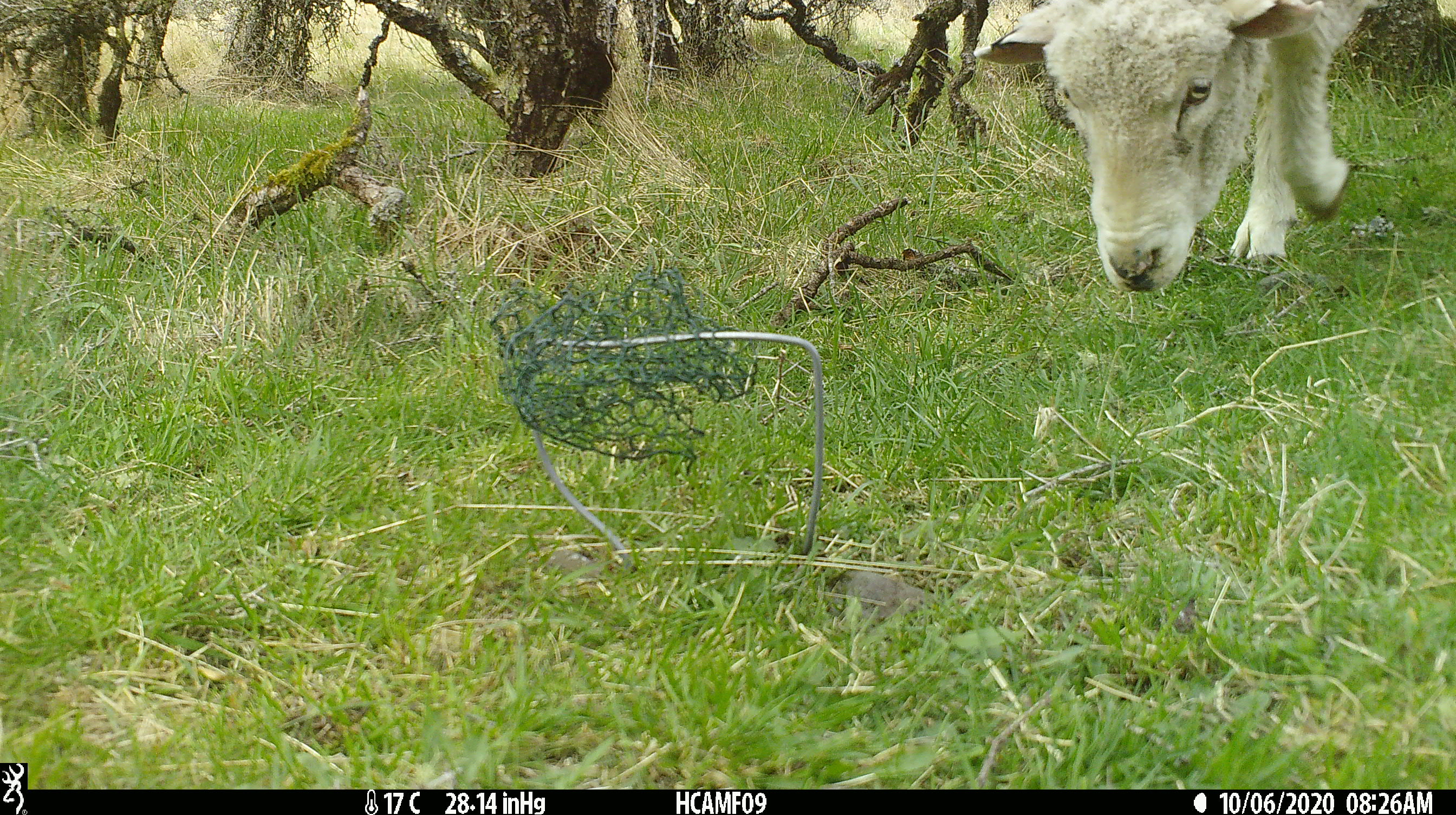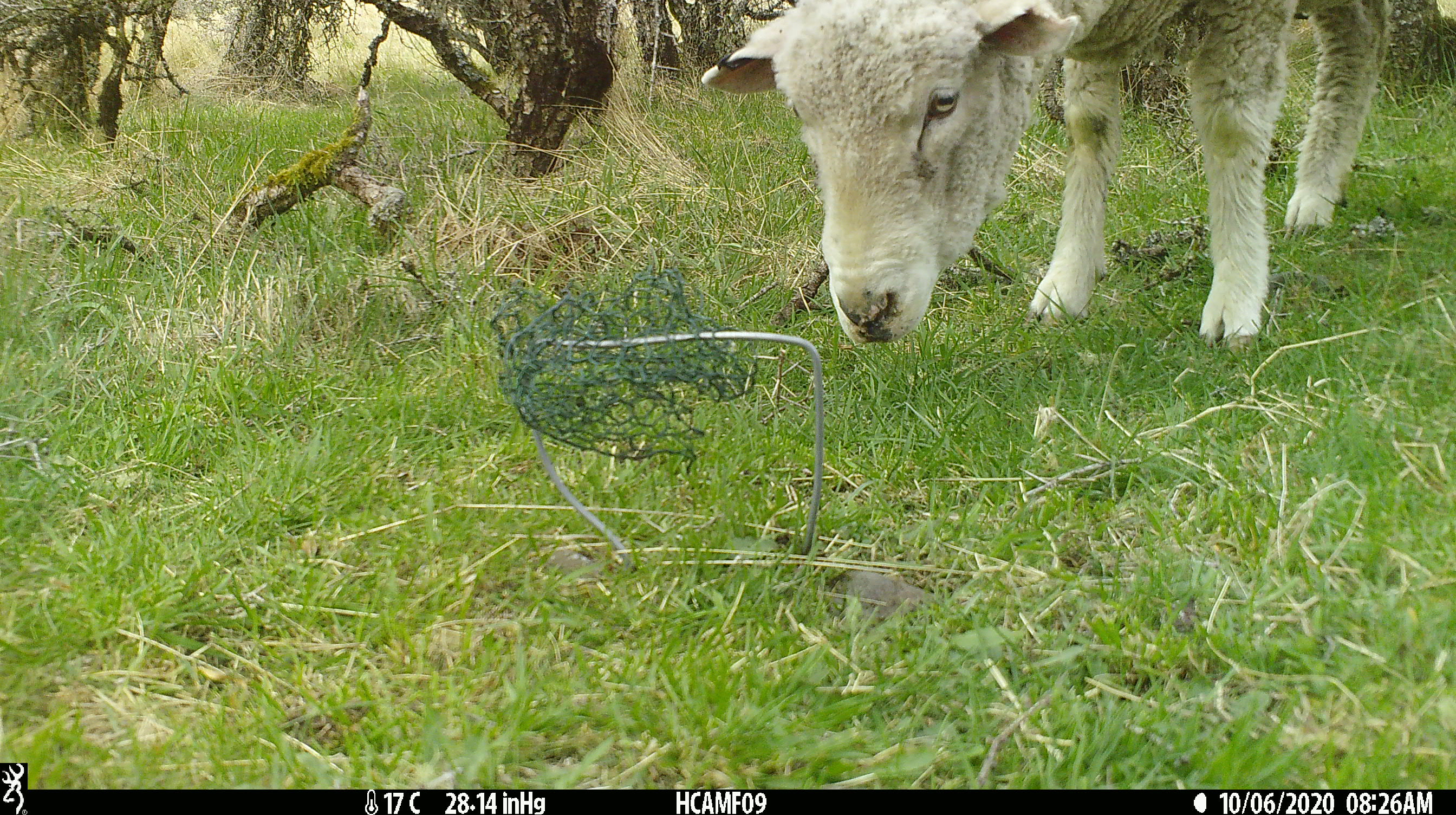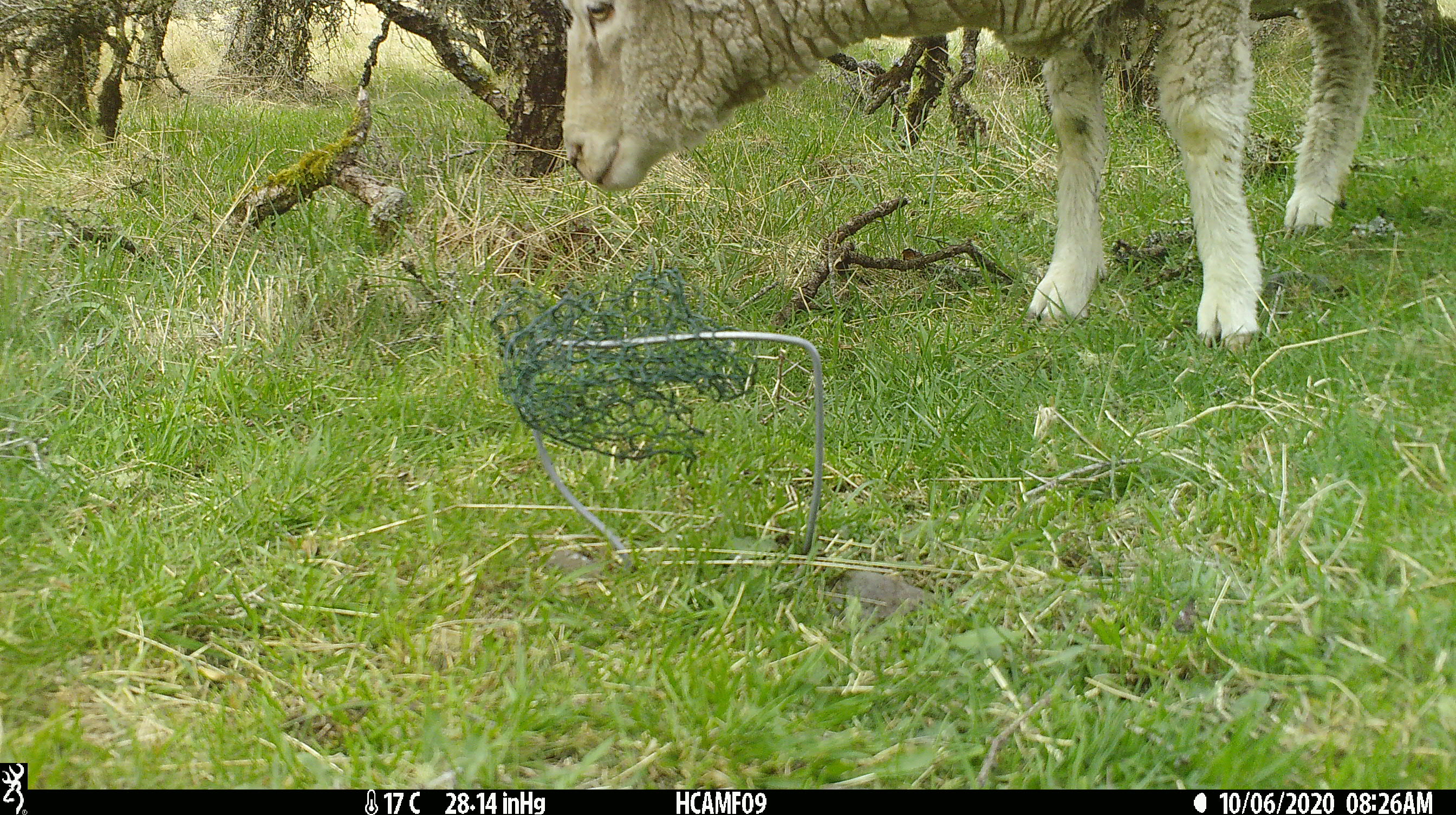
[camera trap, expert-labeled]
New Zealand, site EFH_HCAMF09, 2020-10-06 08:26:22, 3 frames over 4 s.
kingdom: Animalia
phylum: Chordata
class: Mammalia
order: Artiodactyla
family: Bovidae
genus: Ovis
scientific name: Ovis aries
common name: domestic sheep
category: sheep